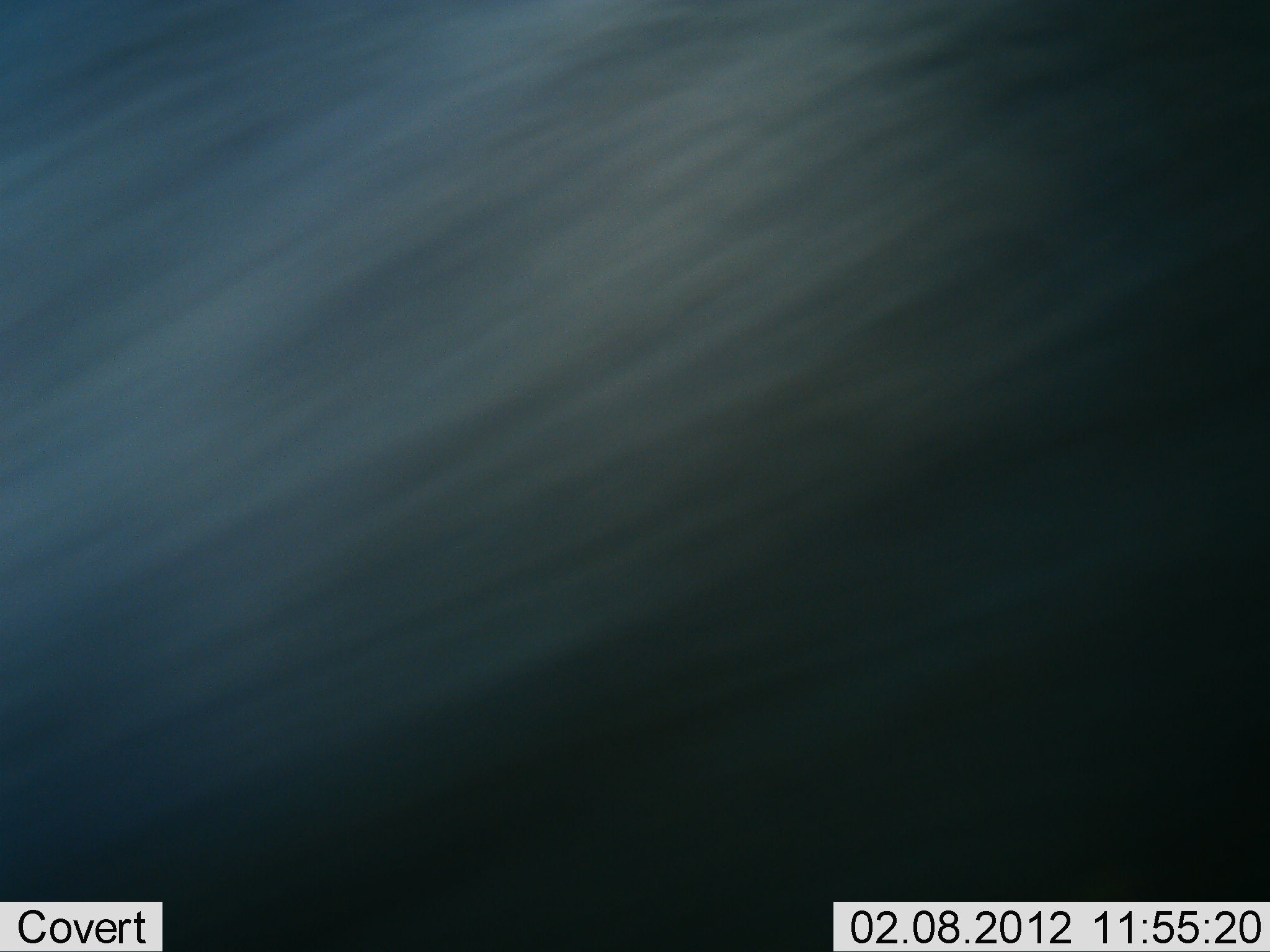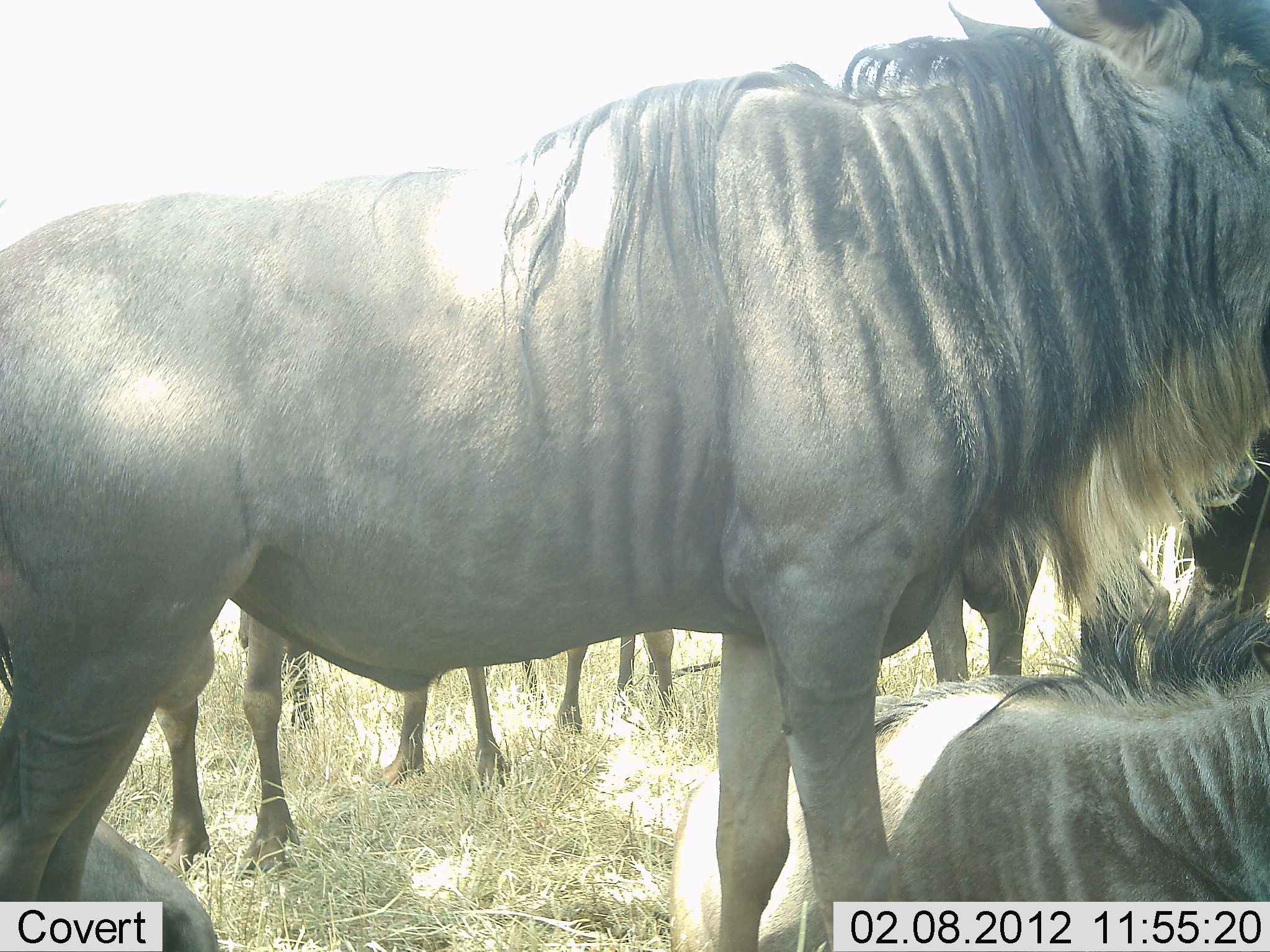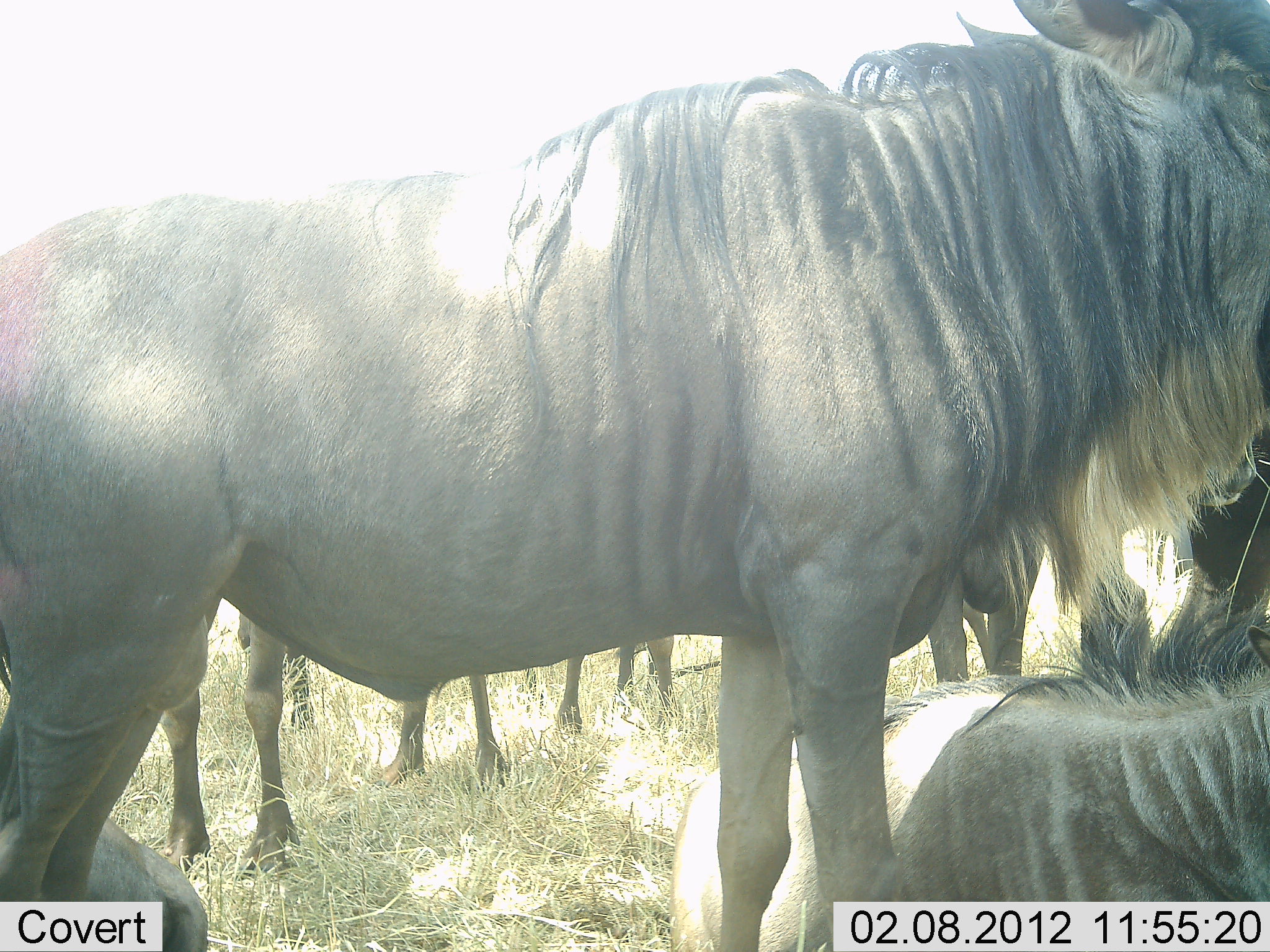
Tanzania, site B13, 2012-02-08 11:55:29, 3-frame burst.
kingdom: Animalia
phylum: Chordata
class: Mammalia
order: Artiodactyla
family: Bovidae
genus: Connochaetes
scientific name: Connochaetes taurinus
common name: blue wildebeest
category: wildebeest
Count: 6.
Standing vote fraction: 94%.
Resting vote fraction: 71%.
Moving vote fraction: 0%.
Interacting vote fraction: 3%.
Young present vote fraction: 0%.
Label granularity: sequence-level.